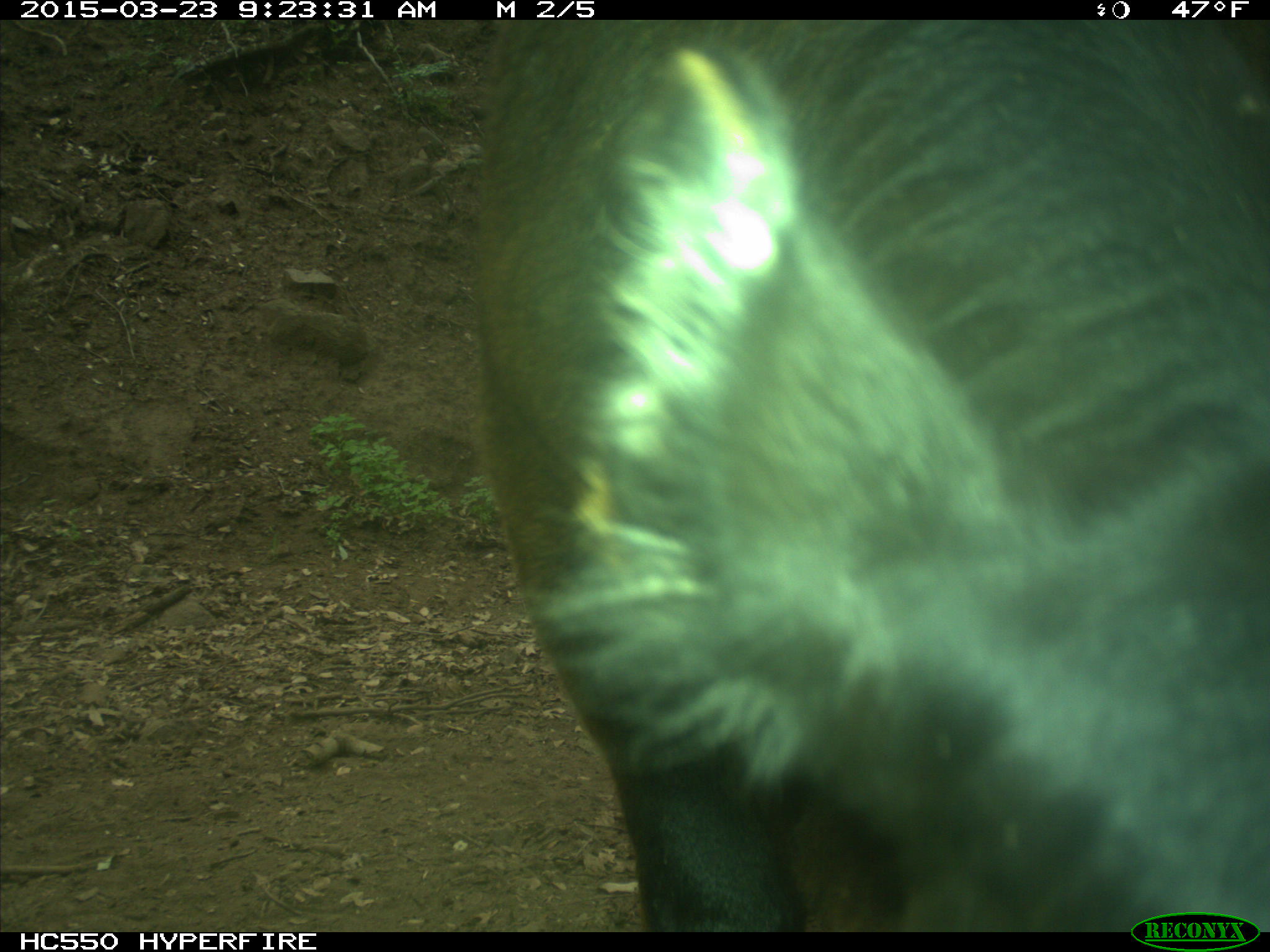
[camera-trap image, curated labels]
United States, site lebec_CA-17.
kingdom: Animalia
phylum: Chordata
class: Mammalia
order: Artiodactyla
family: Bovidae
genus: Bos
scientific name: Bos taurus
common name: domestic cow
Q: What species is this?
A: Bos taurus (domestic cow).